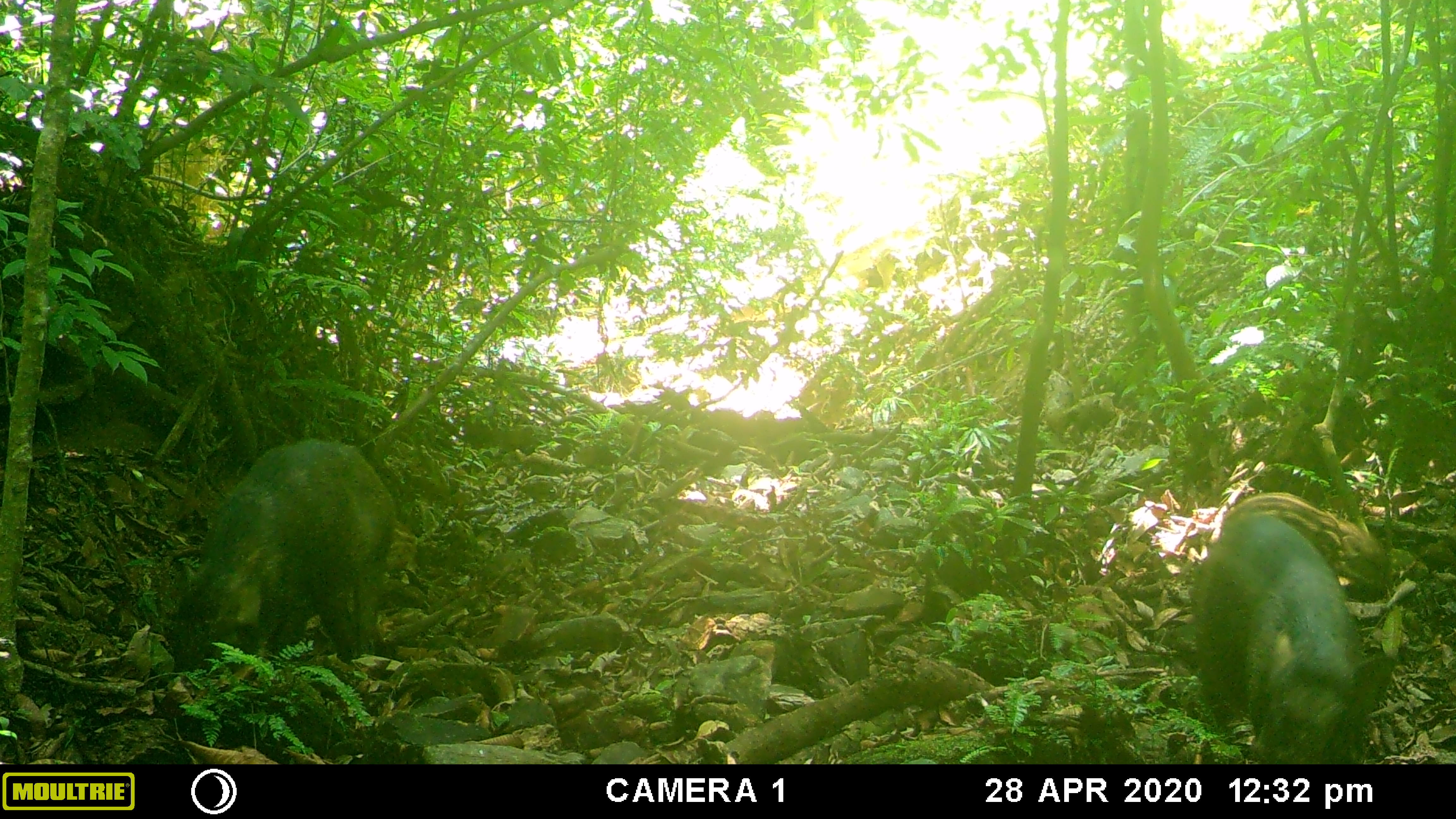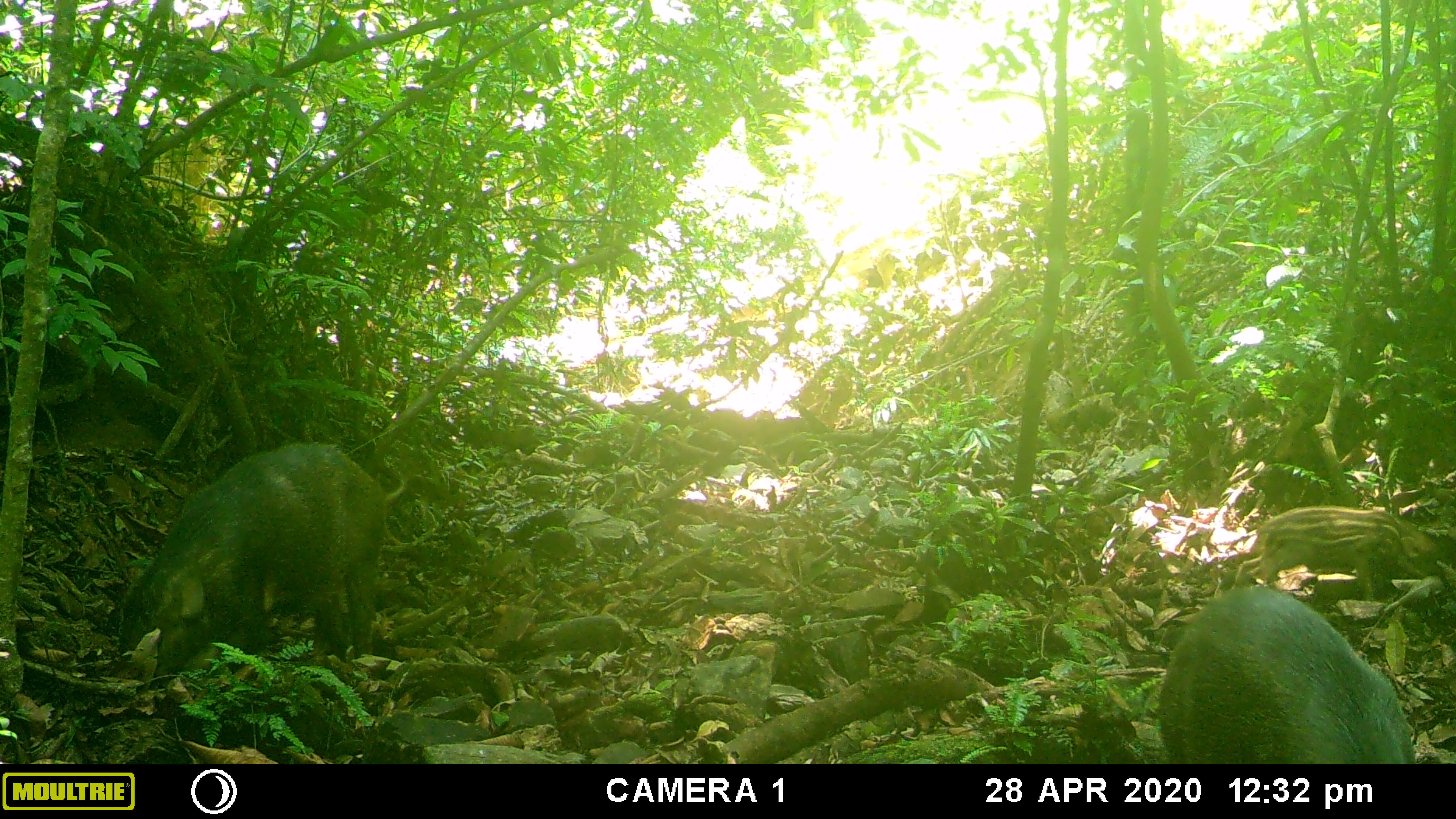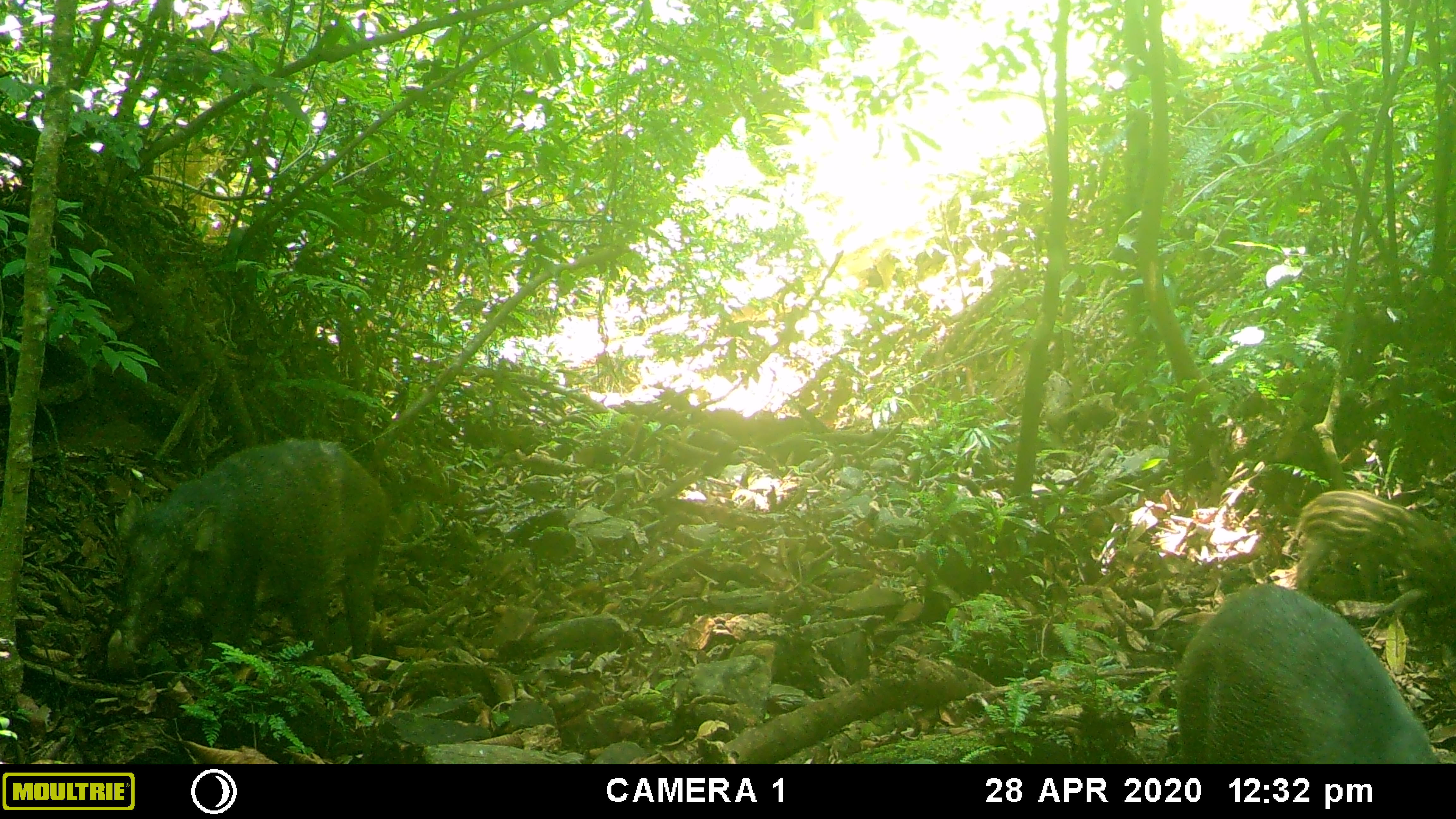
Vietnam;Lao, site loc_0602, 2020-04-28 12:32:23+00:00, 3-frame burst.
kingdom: Animalia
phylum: Chordata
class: Mammalia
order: Artiodactyla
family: Suidae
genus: Sus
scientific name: Sus scrofa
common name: eurasian wild pig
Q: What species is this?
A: Eurasian wild pig (Sus scrofa).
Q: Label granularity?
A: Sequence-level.